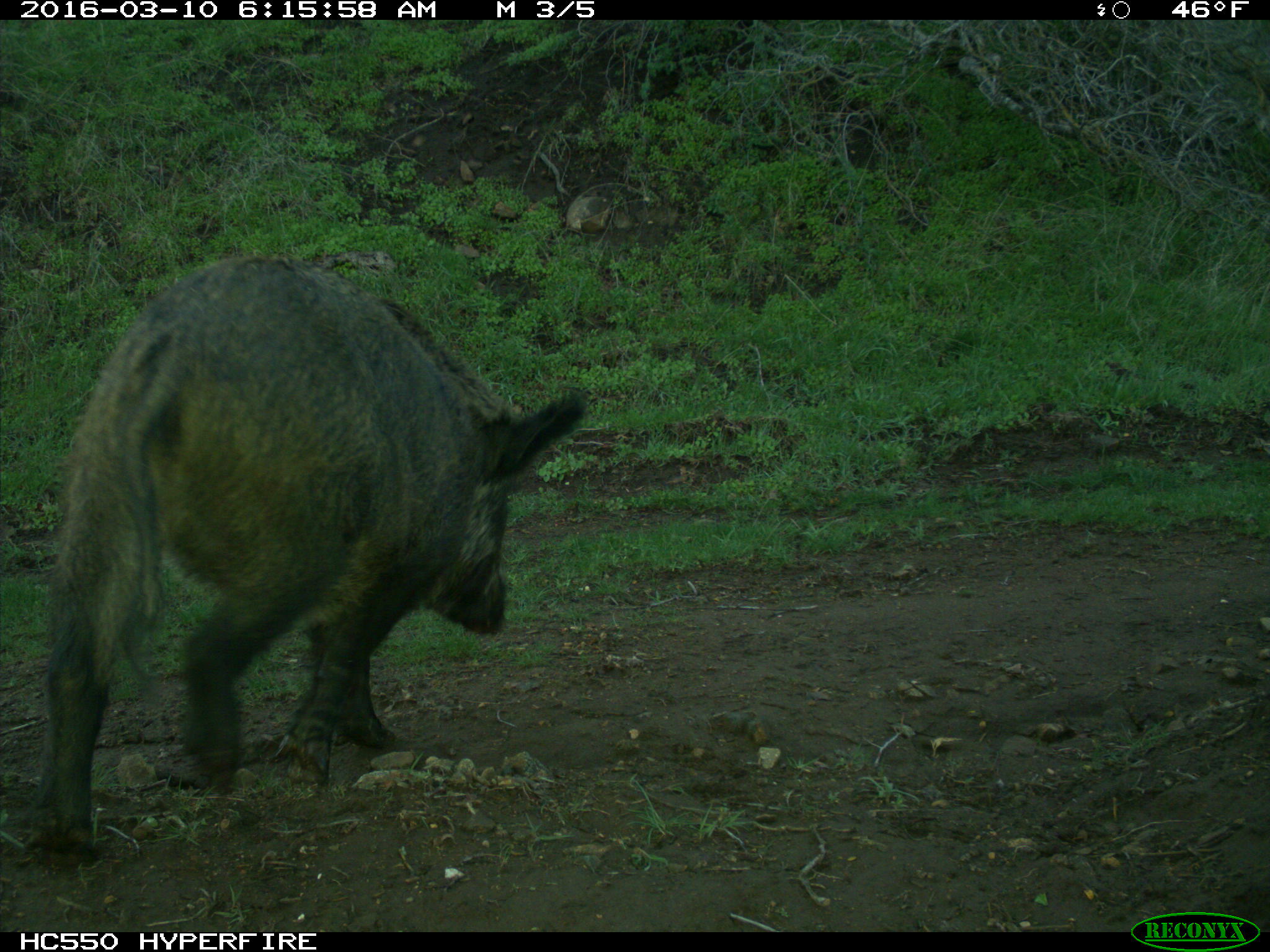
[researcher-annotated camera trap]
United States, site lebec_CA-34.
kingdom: Animalia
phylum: Chordata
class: Mammalia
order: Artiodactyla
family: Suidae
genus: Sus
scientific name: Sus scrofa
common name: wild boar